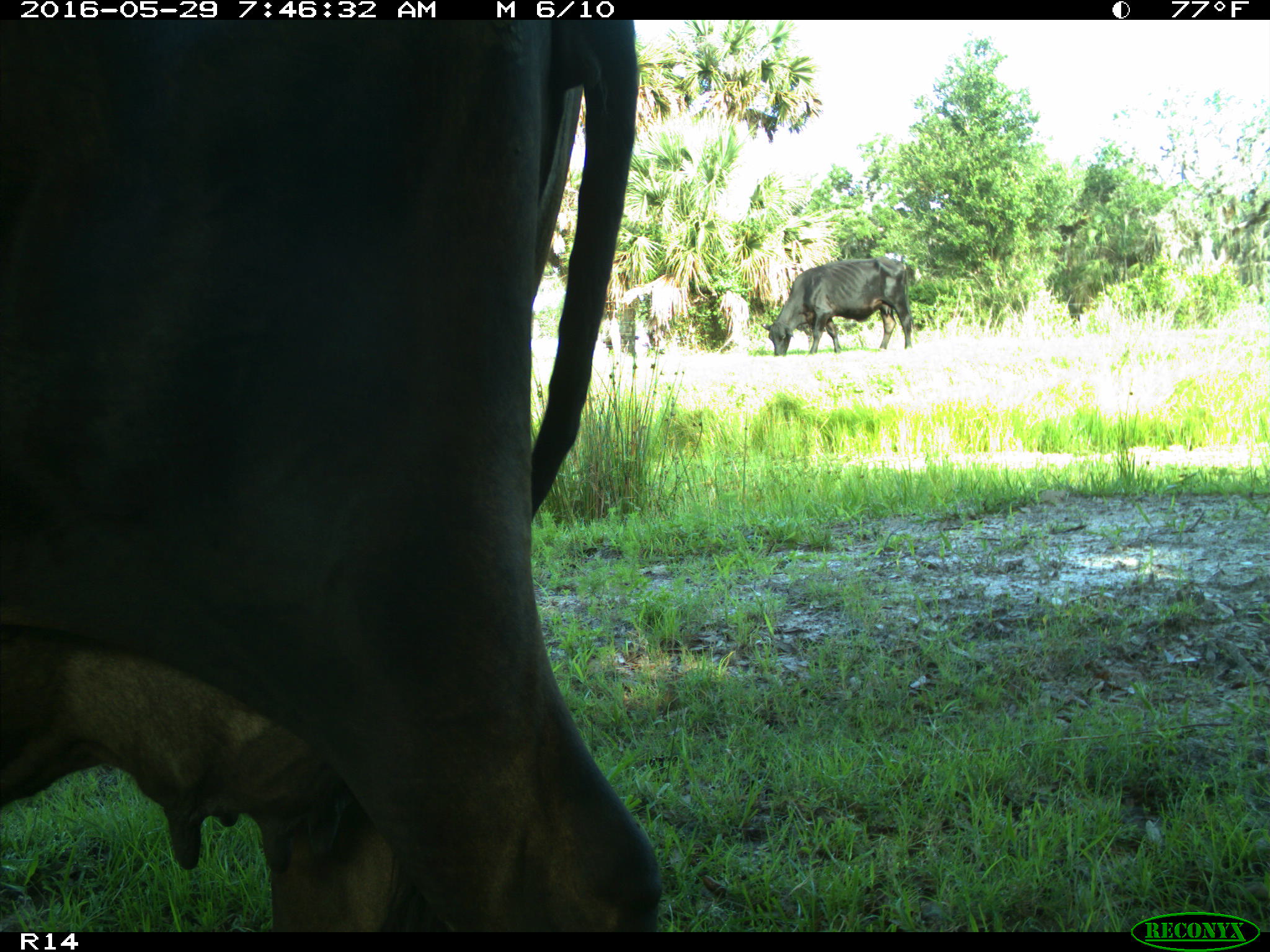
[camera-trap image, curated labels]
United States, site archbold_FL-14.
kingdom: Animalia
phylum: Chordata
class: Mammalia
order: Artiodactyla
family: Bovidae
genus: Bos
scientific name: Bos taurus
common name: domestic cow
Bos taurus (domestic cow).